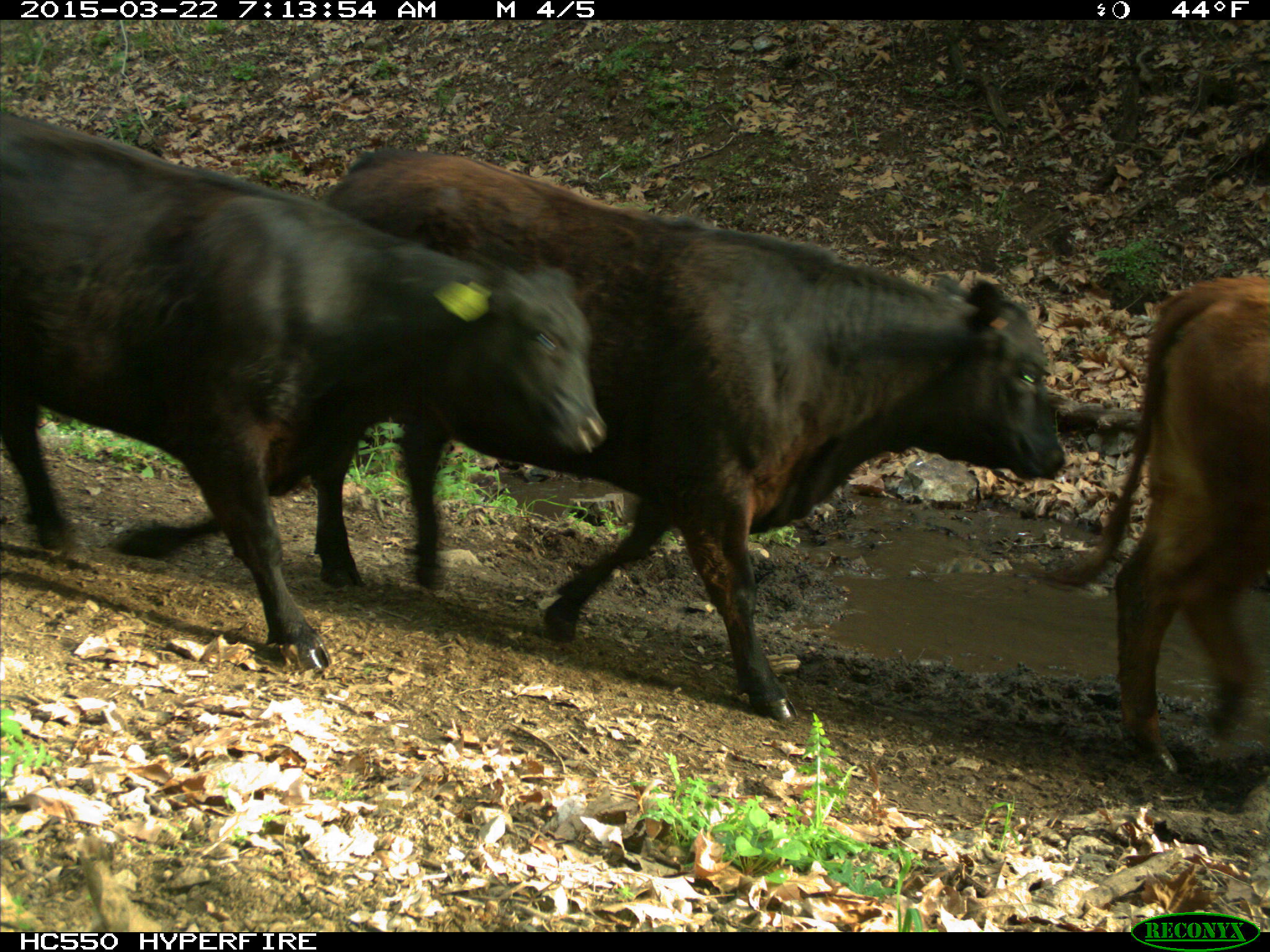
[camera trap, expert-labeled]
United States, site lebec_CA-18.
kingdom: Animalia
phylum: Chordata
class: Mammalia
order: Artiodactyla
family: Bovidae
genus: Bos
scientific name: Bos taurus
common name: domestic cow